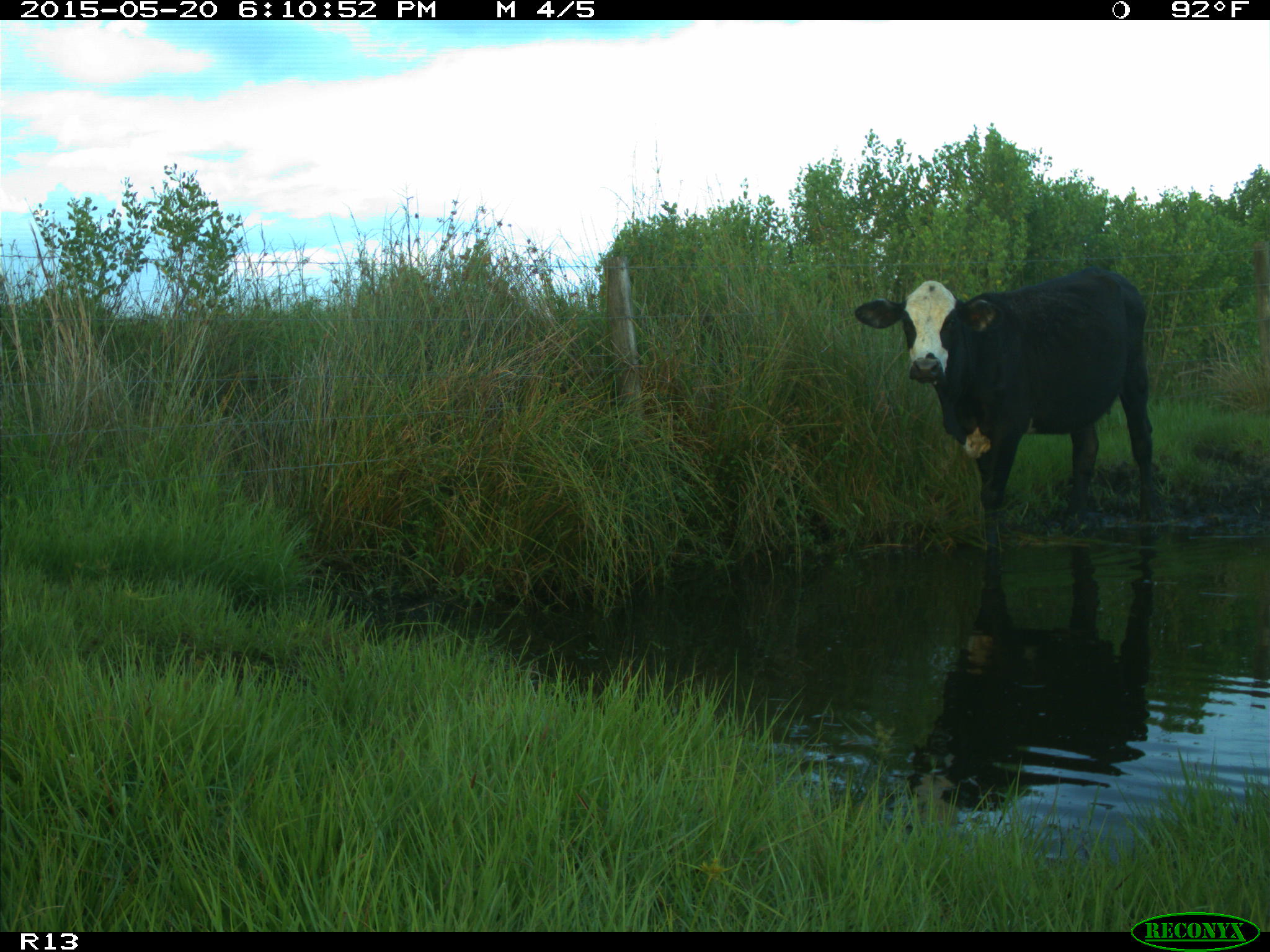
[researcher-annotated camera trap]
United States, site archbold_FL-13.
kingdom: Animalia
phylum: Chordata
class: Mammalia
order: Artiodactyla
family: Bovidae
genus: Bos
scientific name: Bos taurus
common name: domestic cow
Bos taurus (domestic cow).